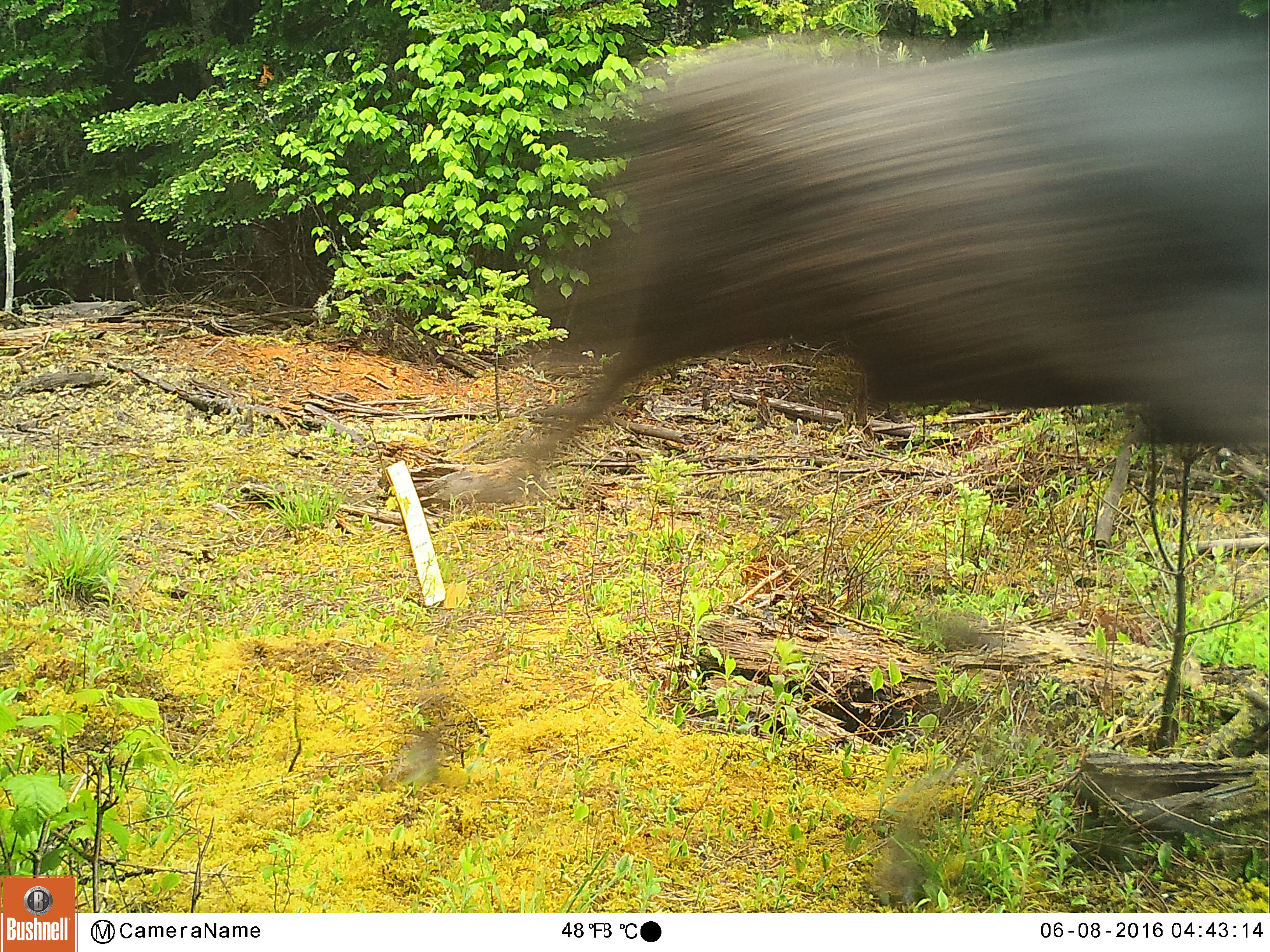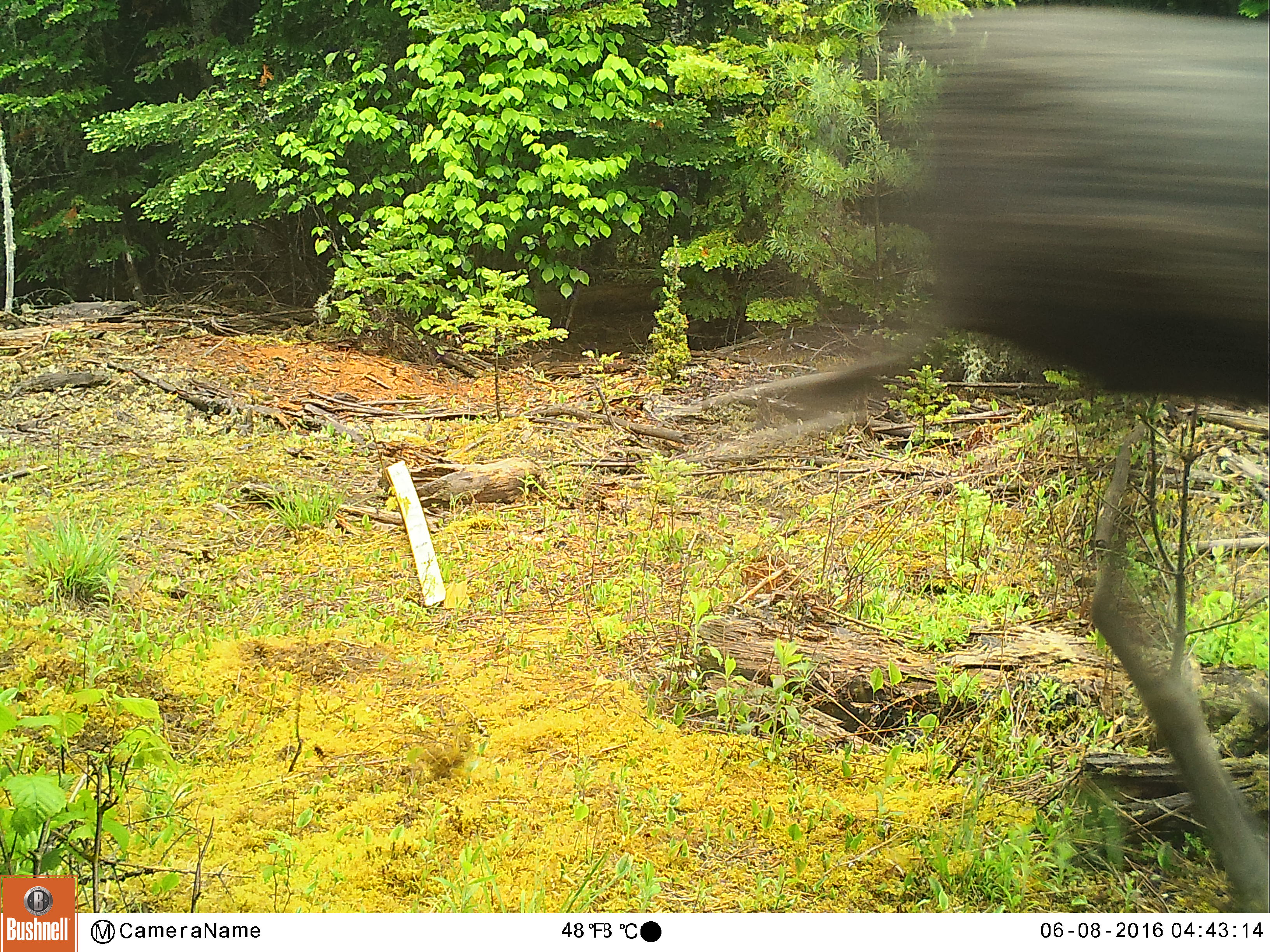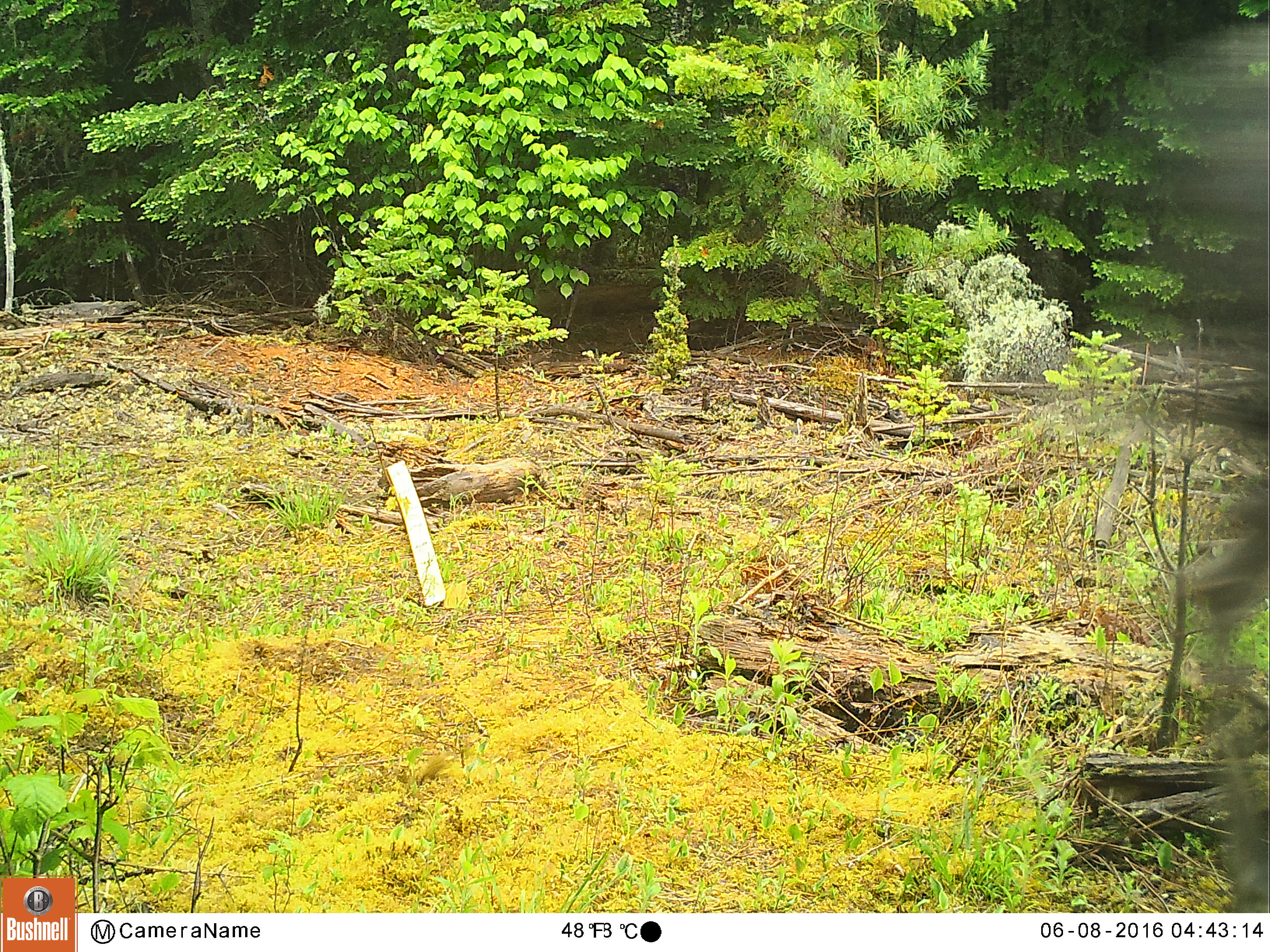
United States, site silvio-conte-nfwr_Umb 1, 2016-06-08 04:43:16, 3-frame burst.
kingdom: Animalia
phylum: Chordata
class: Mammalia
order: Artiodactyla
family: Cervidae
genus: Alces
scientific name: Alces alces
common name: moose